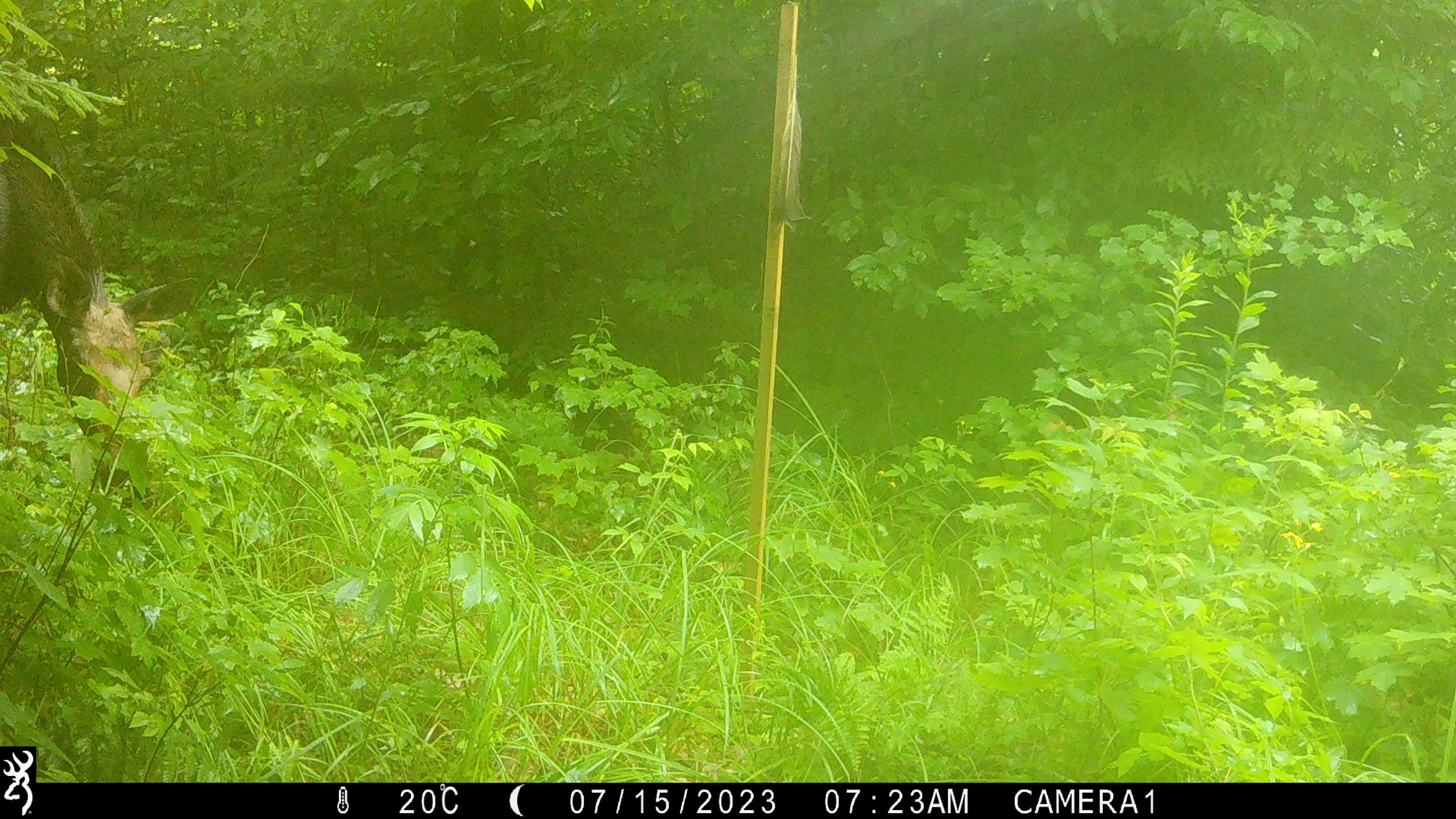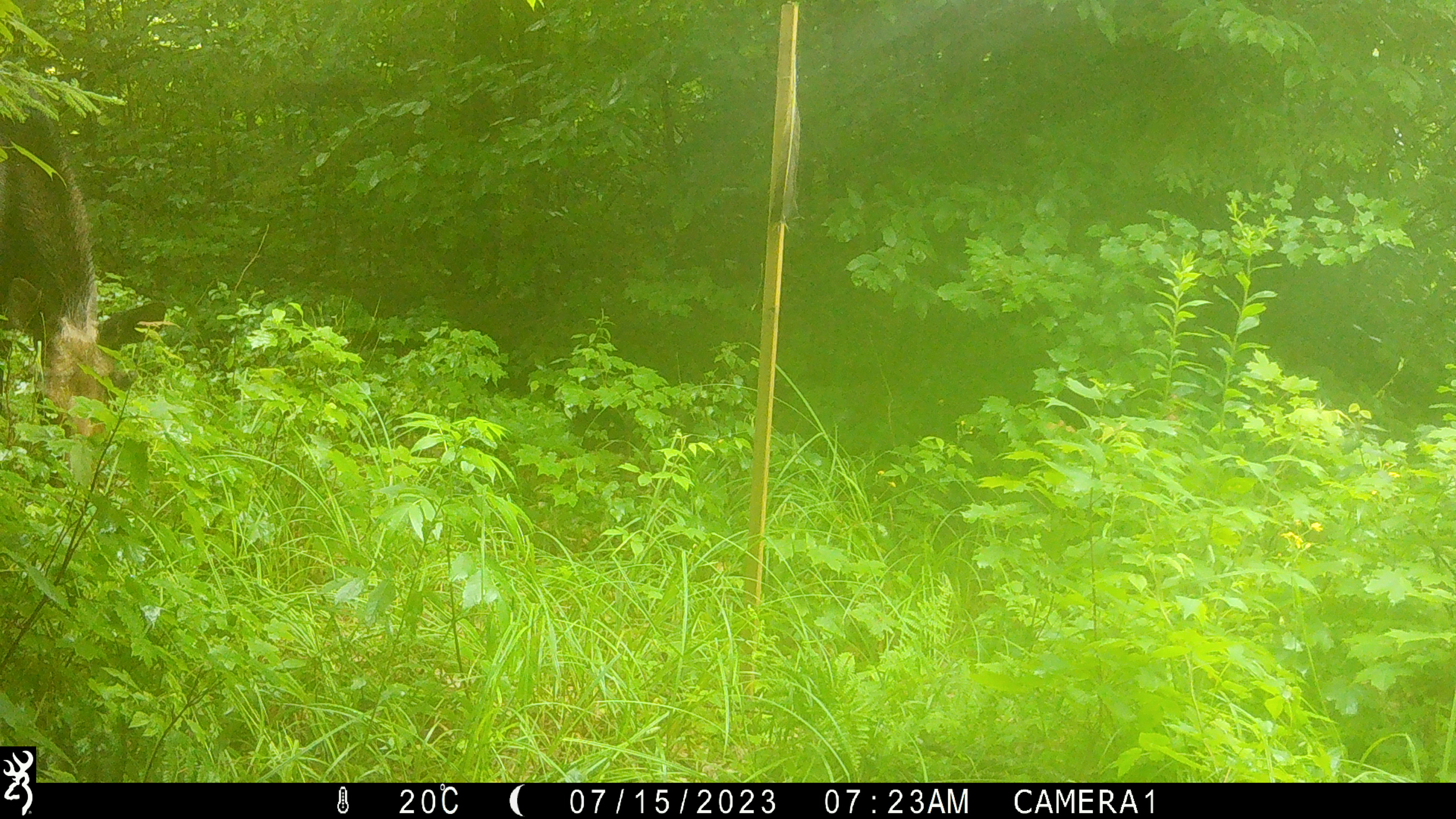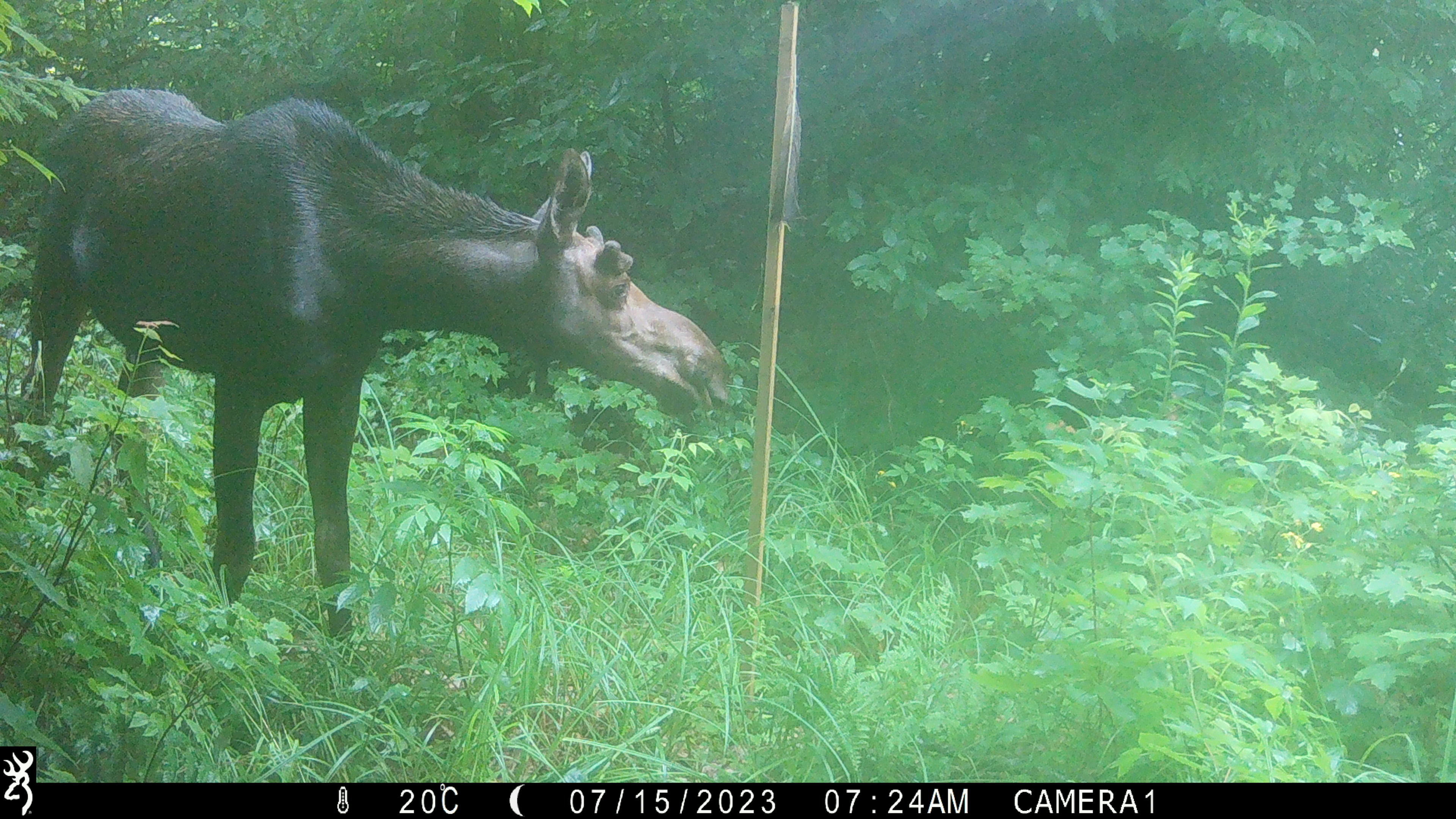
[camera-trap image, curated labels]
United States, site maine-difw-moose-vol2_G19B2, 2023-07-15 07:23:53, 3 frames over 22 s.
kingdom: Animalia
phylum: Chordata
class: Mammalia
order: Artiodactyla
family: Cervidae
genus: Alces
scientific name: Alces alces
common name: moose